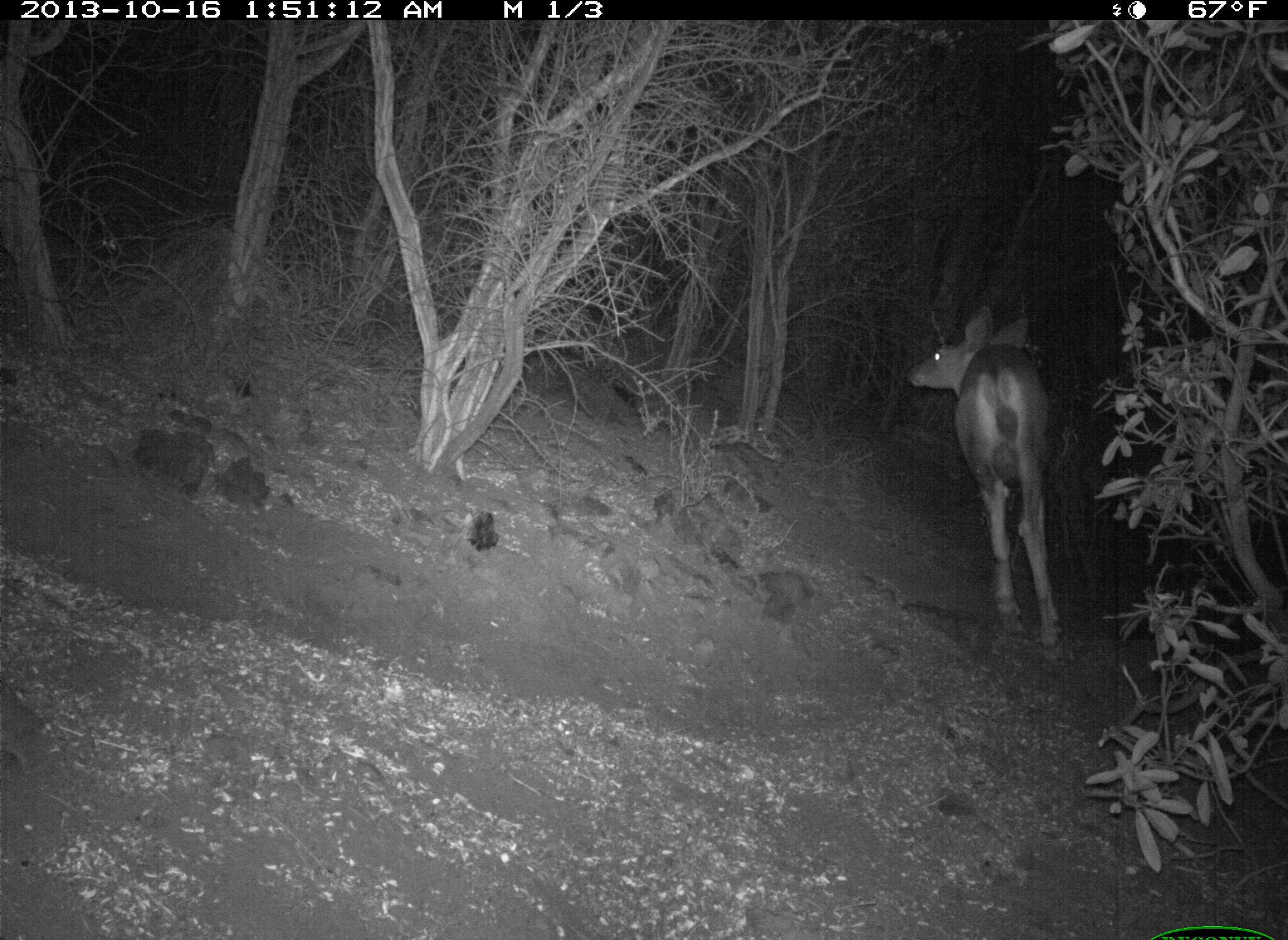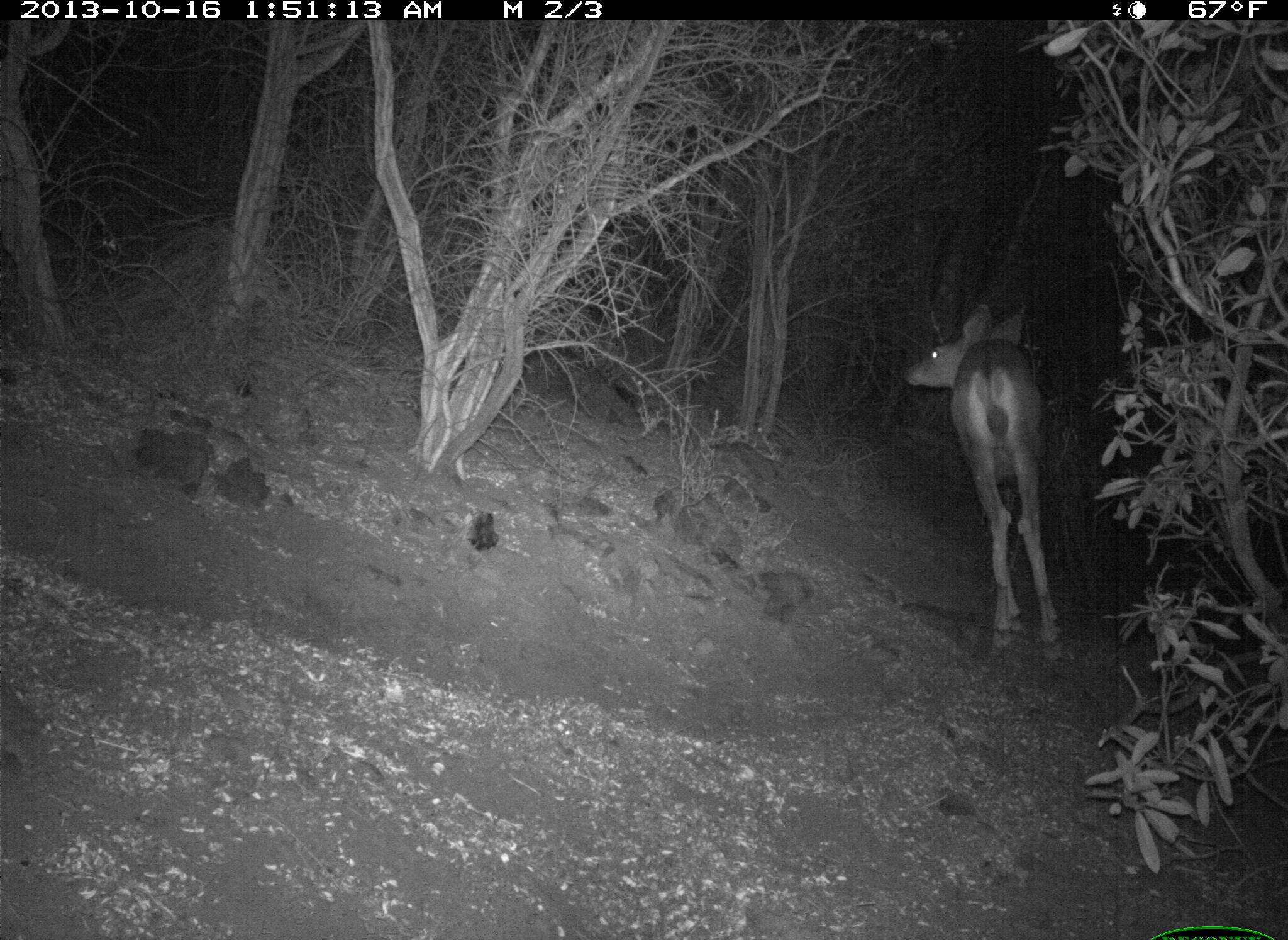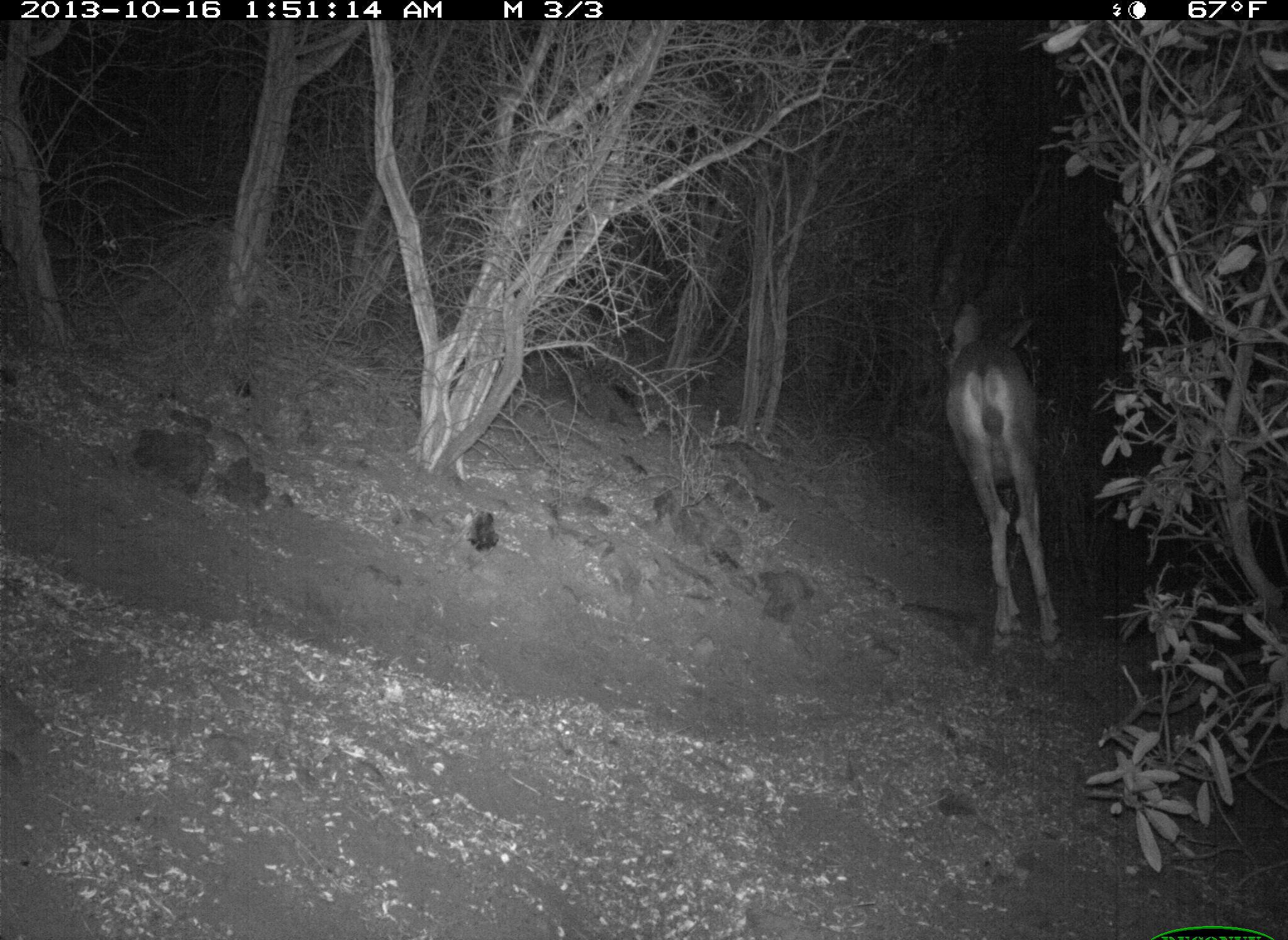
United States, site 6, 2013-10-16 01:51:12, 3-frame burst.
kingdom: Animalia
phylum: Chordata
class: Mammalia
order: Artiodactyla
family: Cervidae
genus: Odocoileus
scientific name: Odocoileus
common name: deer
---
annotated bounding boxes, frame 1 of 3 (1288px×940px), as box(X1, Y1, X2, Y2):
deer: box(906, 306, 1066, 666)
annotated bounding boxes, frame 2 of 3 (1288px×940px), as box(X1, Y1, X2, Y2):
deer: box(901, 302, 1073, 676)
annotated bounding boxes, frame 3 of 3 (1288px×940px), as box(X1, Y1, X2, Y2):
deer: box(943, 299, 1071, 673)